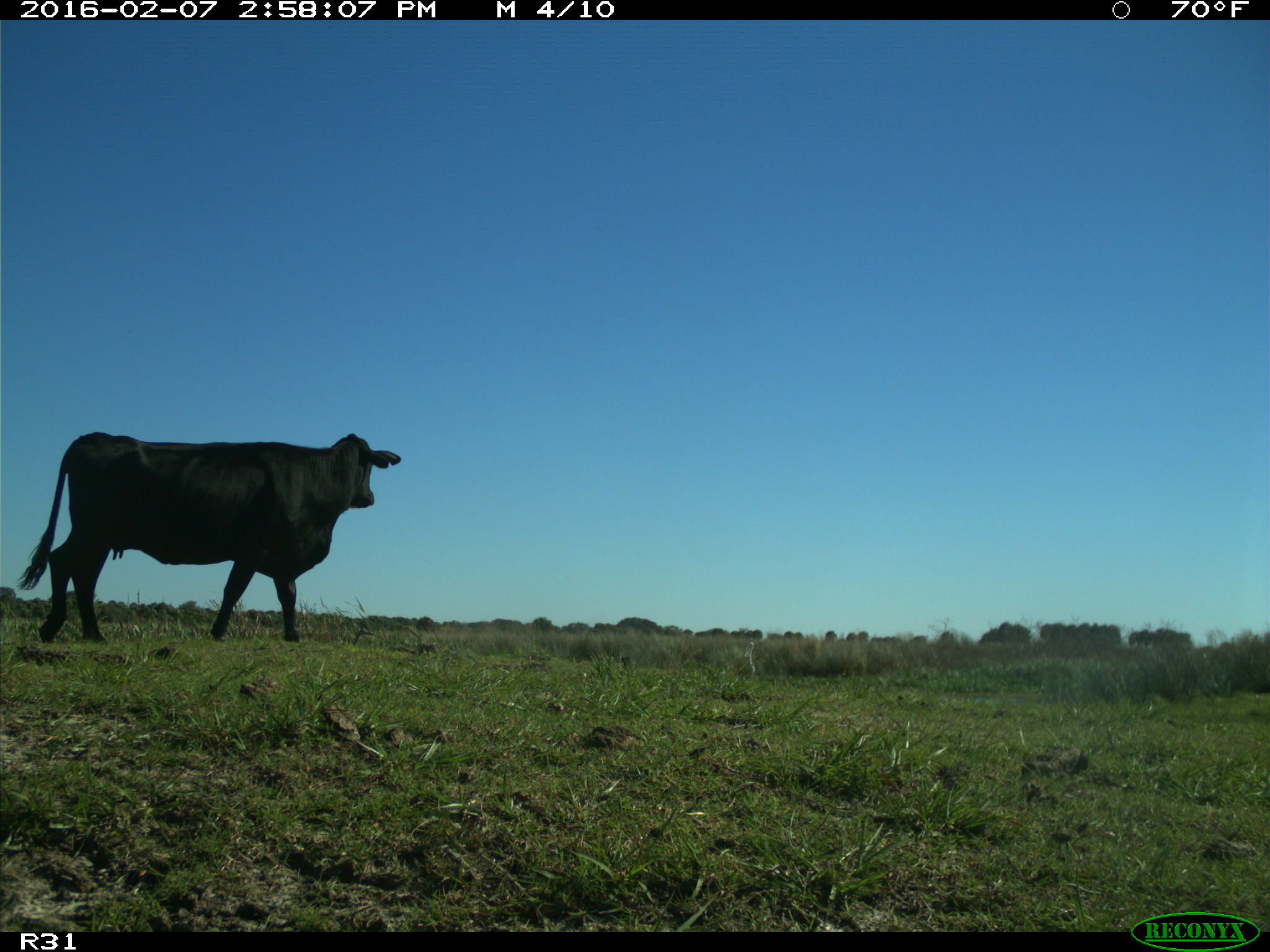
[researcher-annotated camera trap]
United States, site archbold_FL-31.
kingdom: Animalia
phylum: Chordata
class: Mammalia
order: Artiodactyla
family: Bovidae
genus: Bos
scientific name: Bos taurus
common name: domestic cow